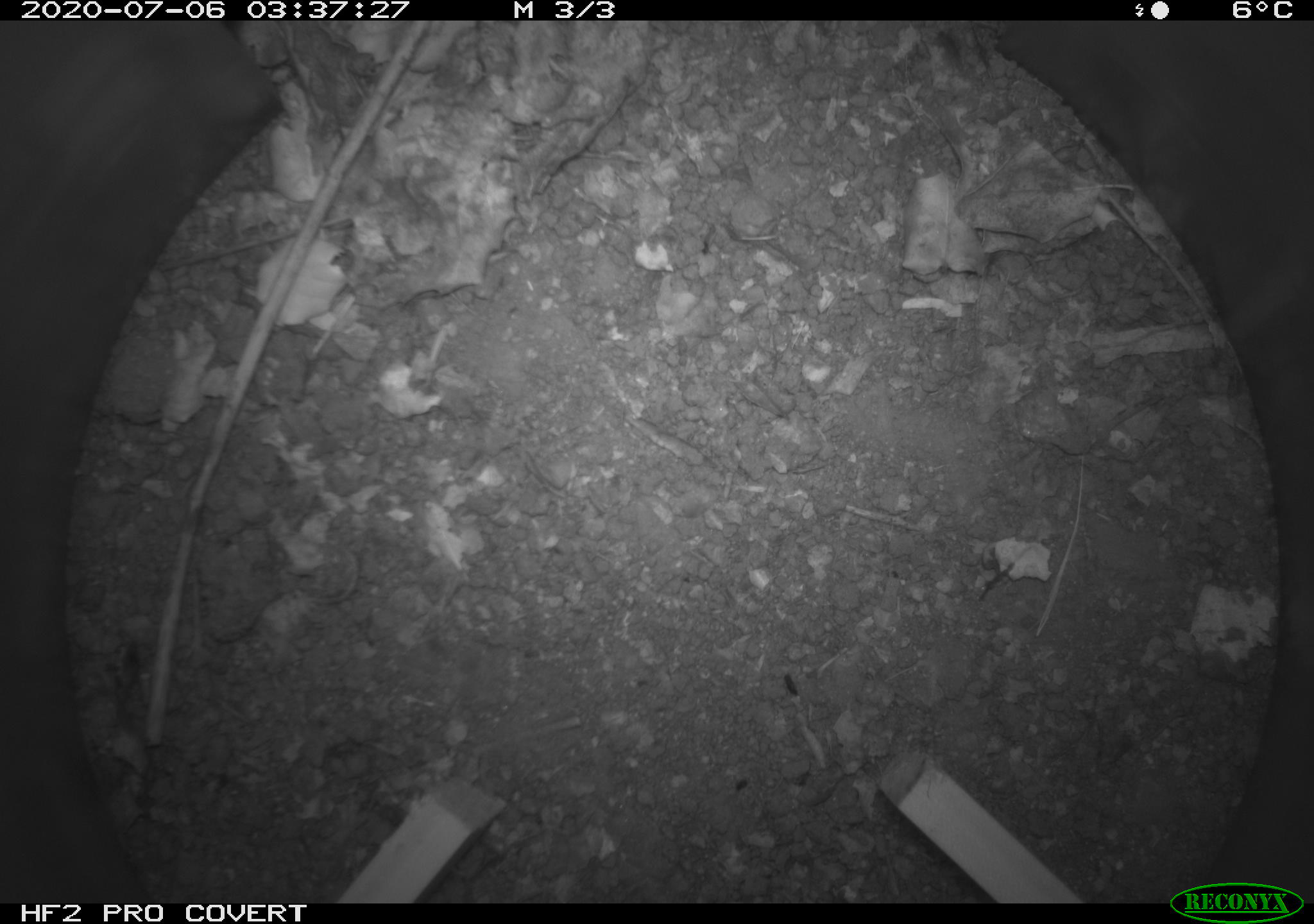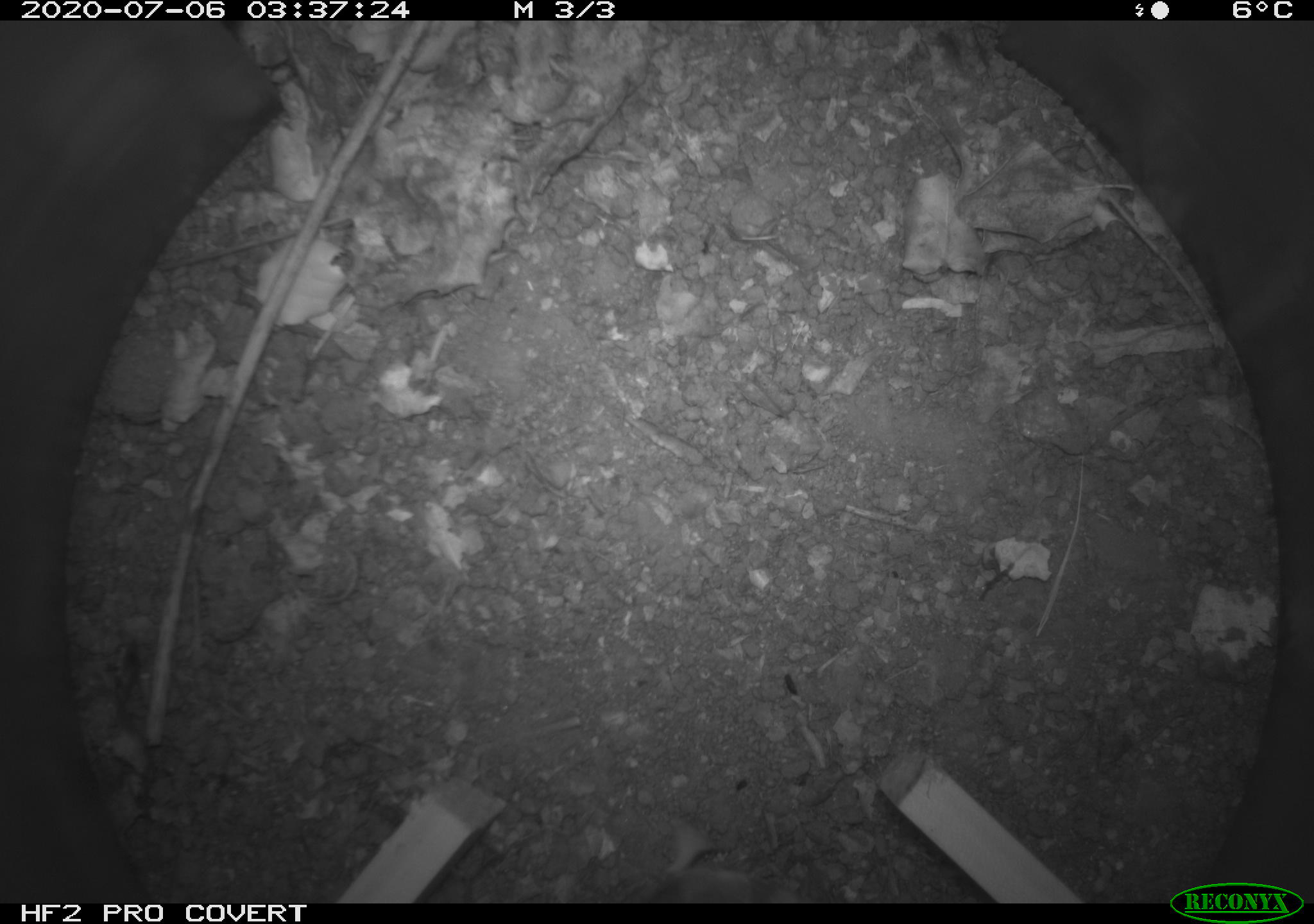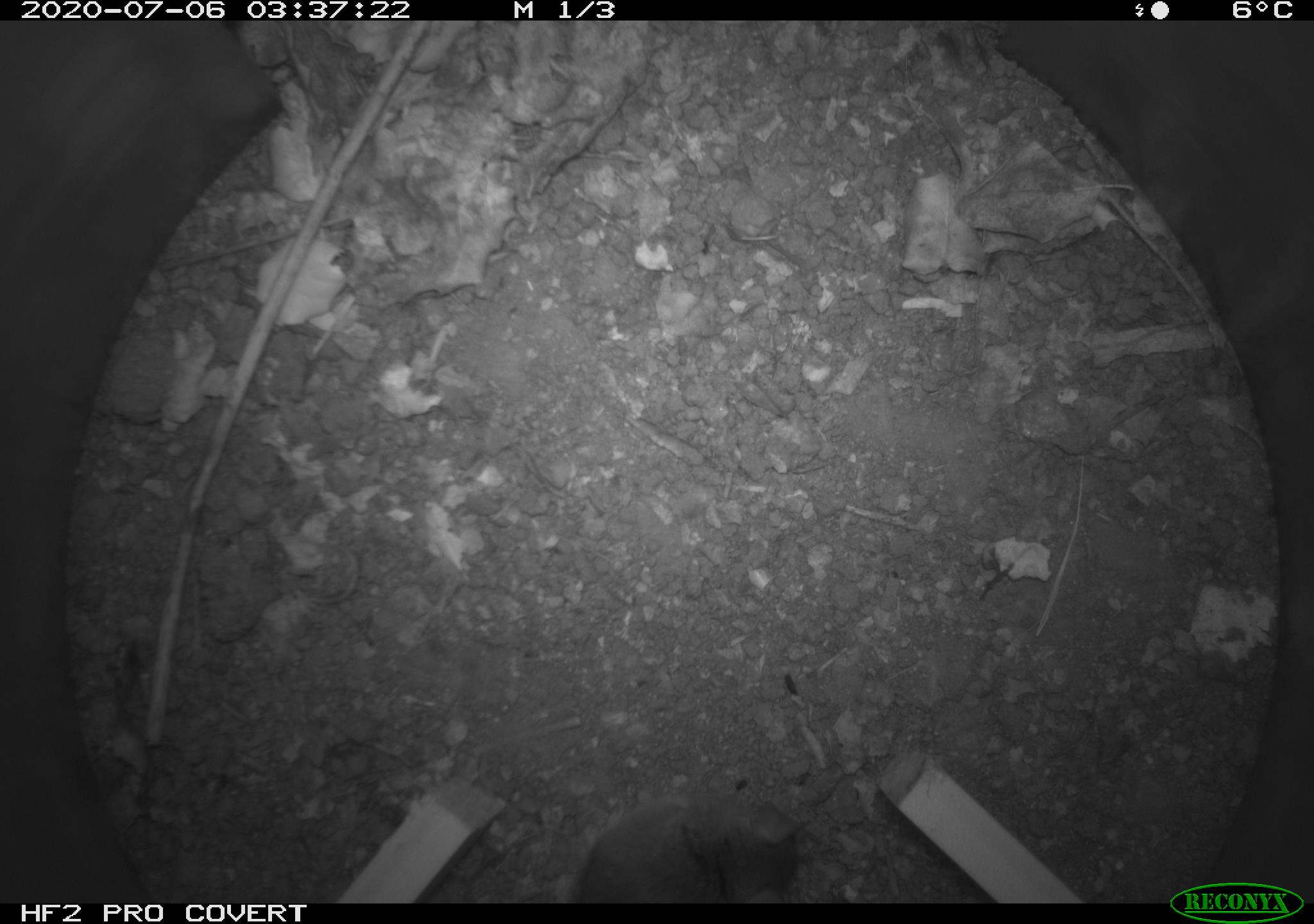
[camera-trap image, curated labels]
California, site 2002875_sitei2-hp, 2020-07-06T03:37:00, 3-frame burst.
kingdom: Animalia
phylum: Chordata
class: Mammalia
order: Rodentia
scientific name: Rodentia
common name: rodent